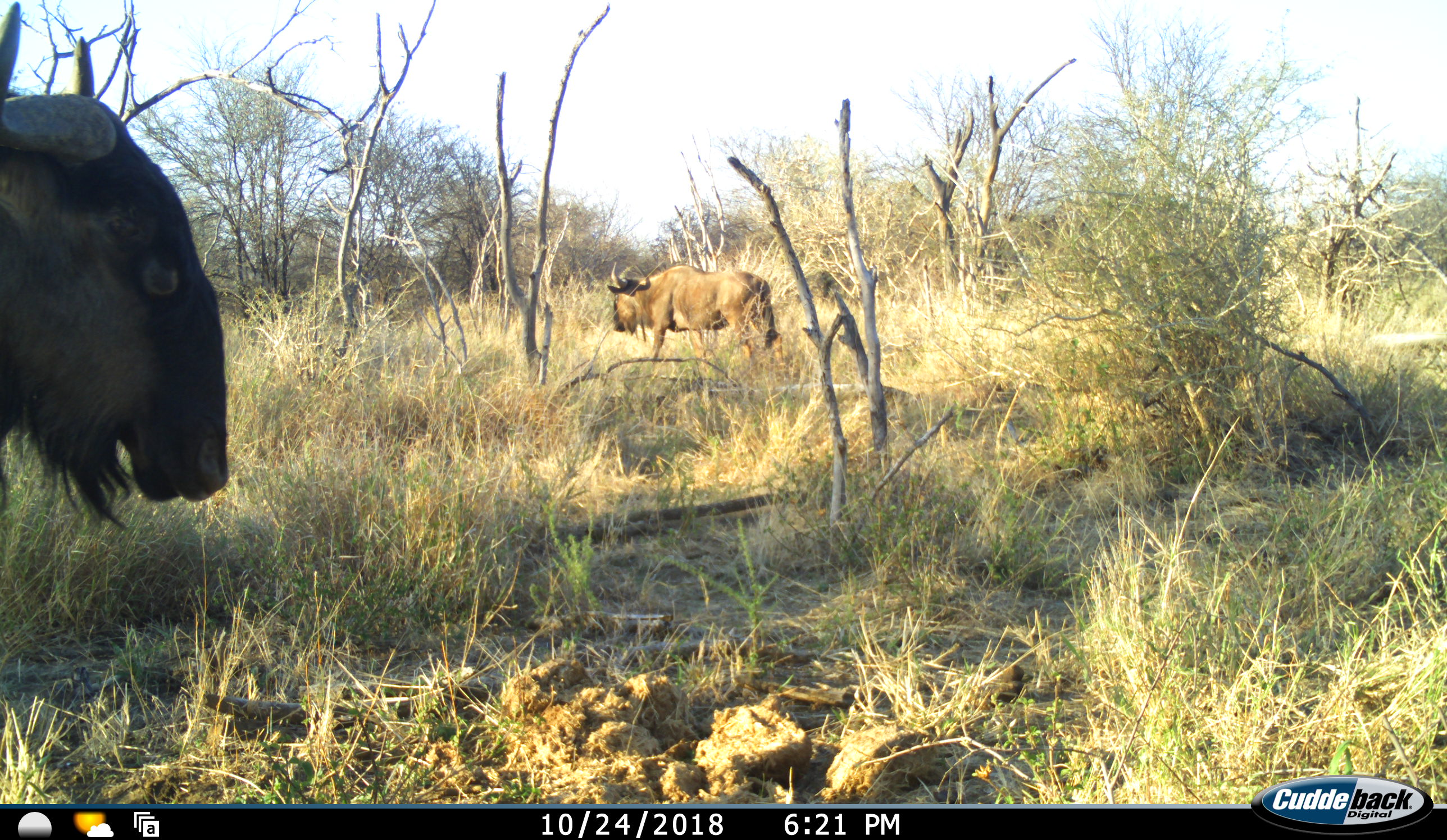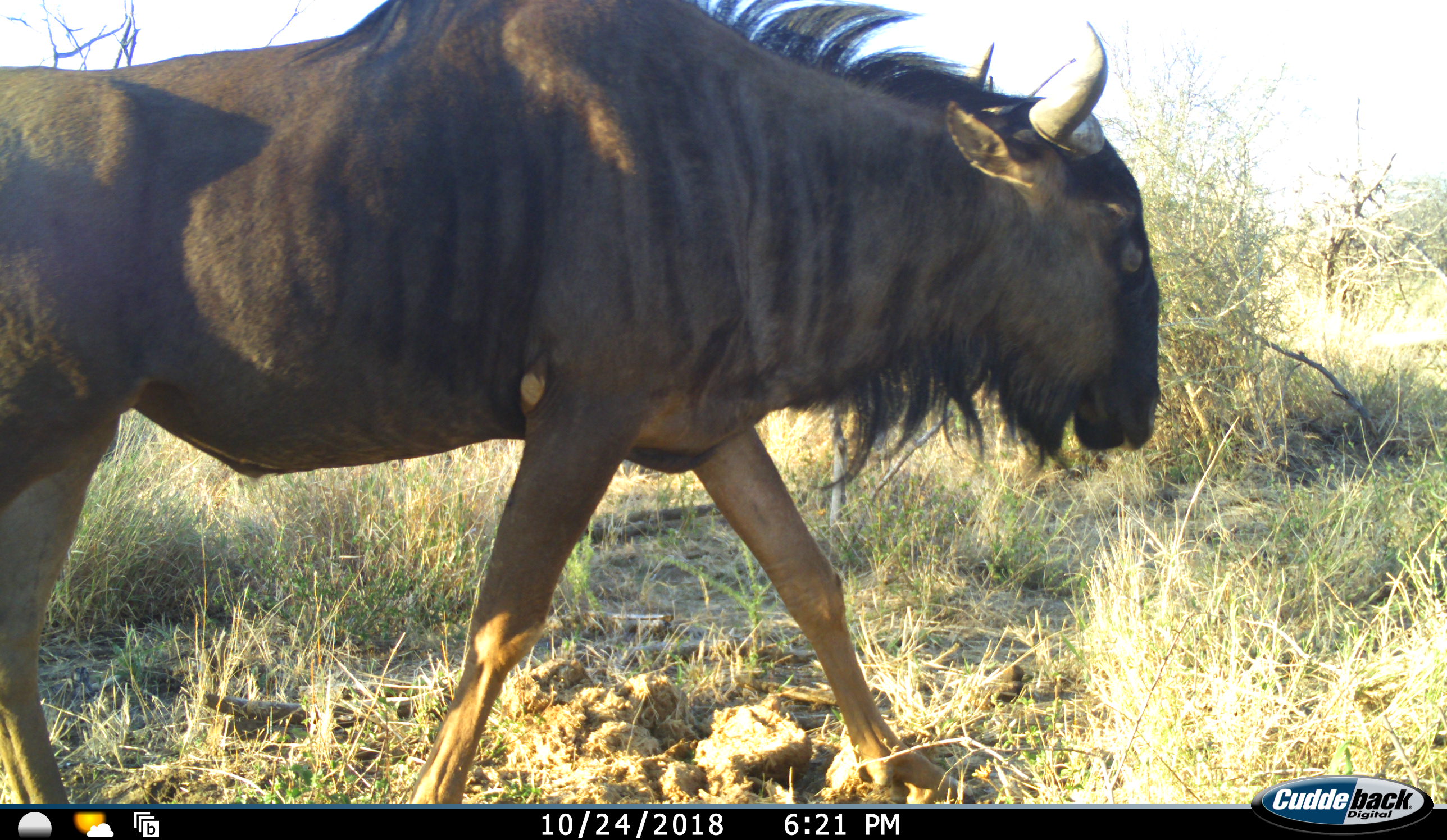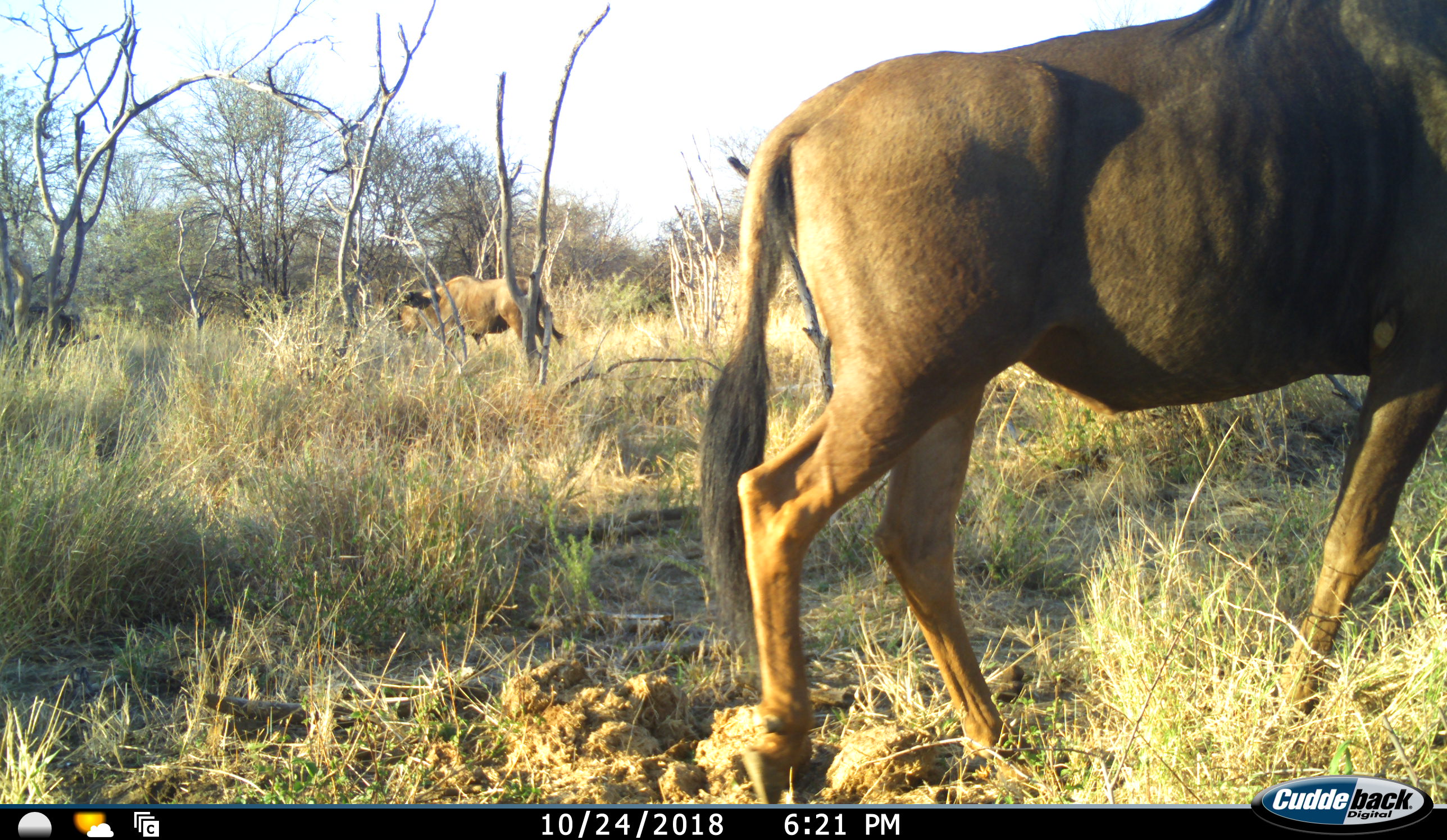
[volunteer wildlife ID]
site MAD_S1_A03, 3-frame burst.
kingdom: Animalia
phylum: Chordata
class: Mammalia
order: Artiodactyla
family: Bovidae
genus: Connochaetes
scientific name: Connochaetes taurinus taurinus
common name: blue wildebeest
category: wildebeestblue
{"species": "wildebeestblue (blue wildebeest) (Connochaetes taurinus taurinus)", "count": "2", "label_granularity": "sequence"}